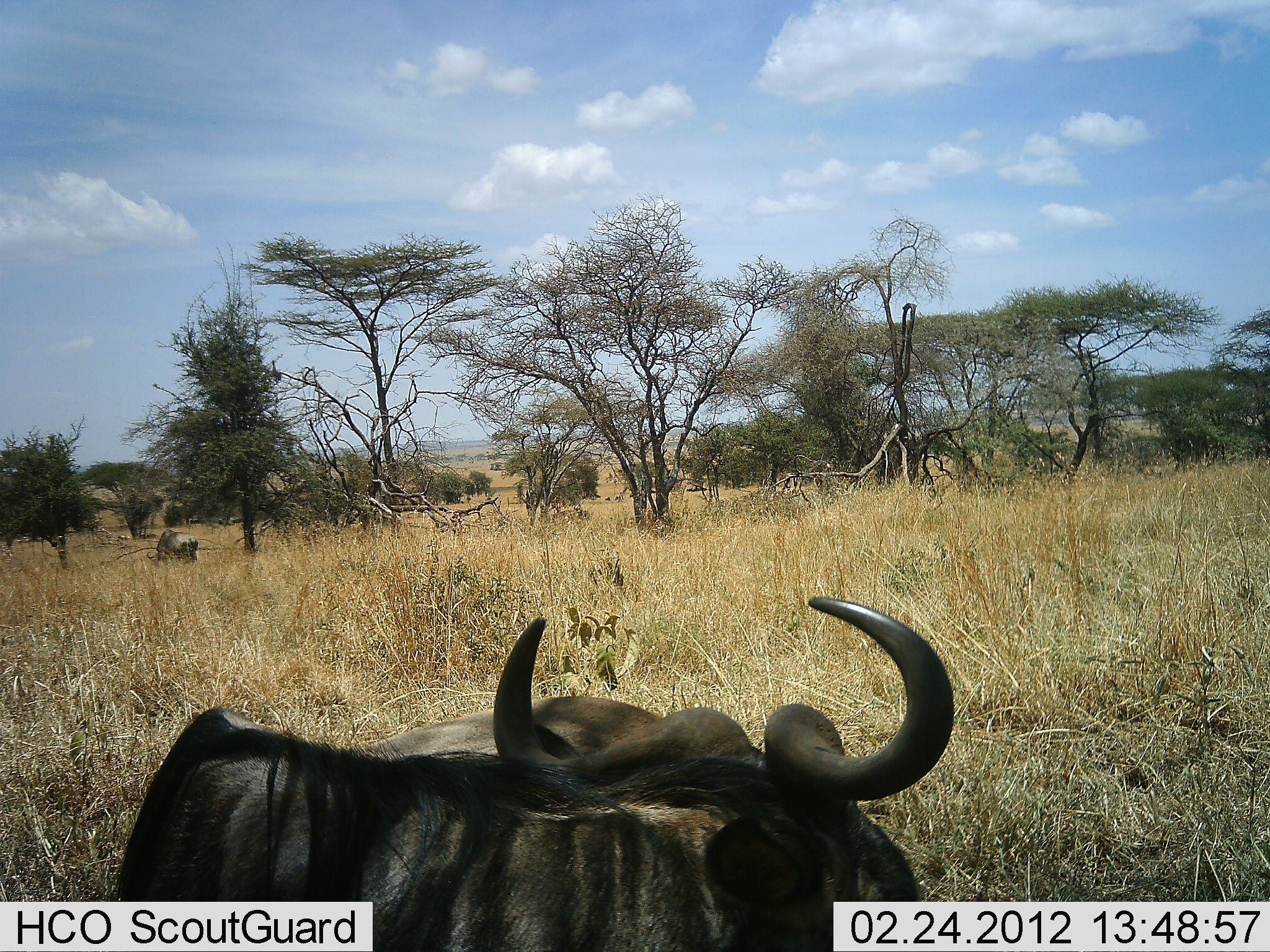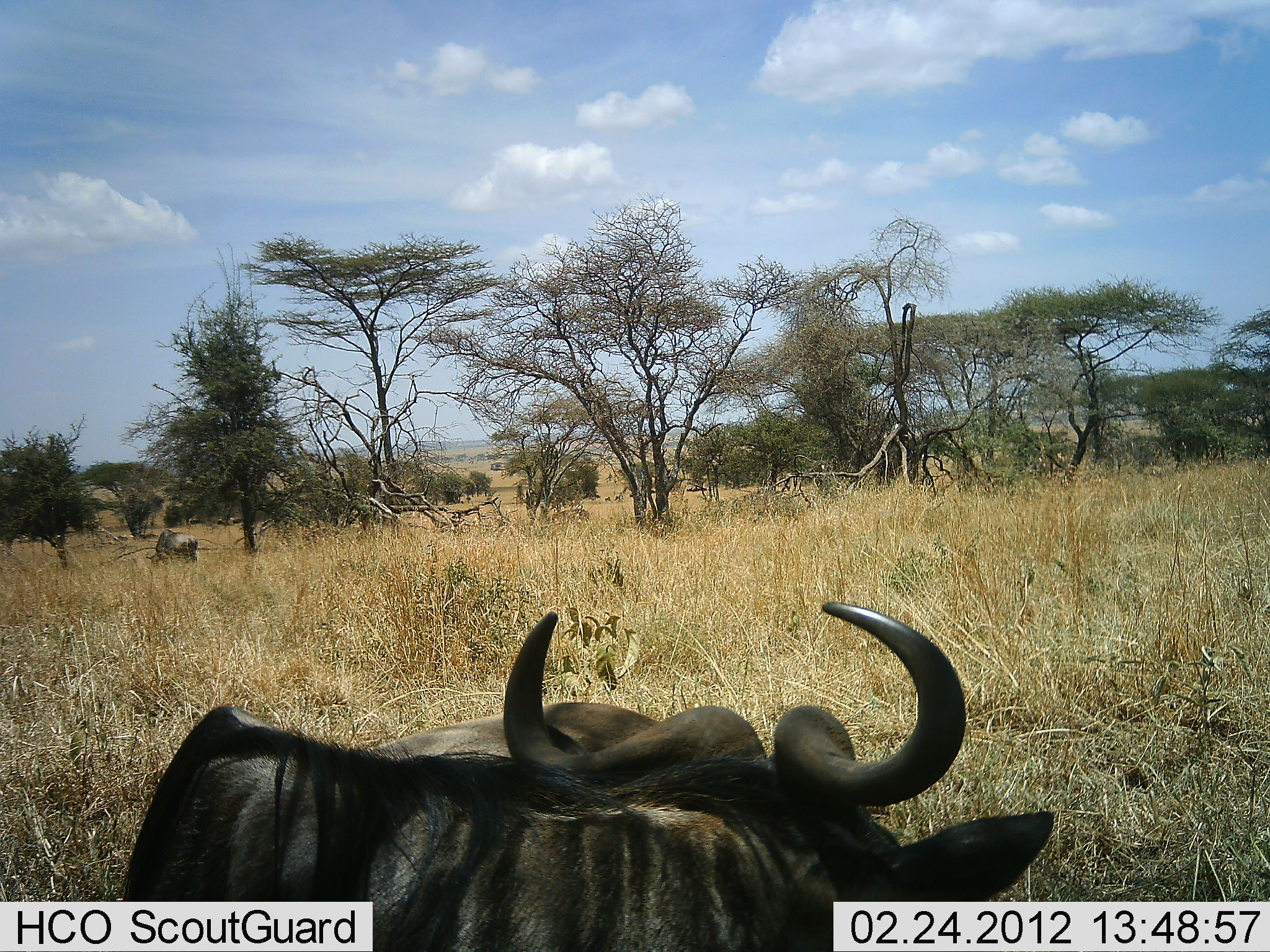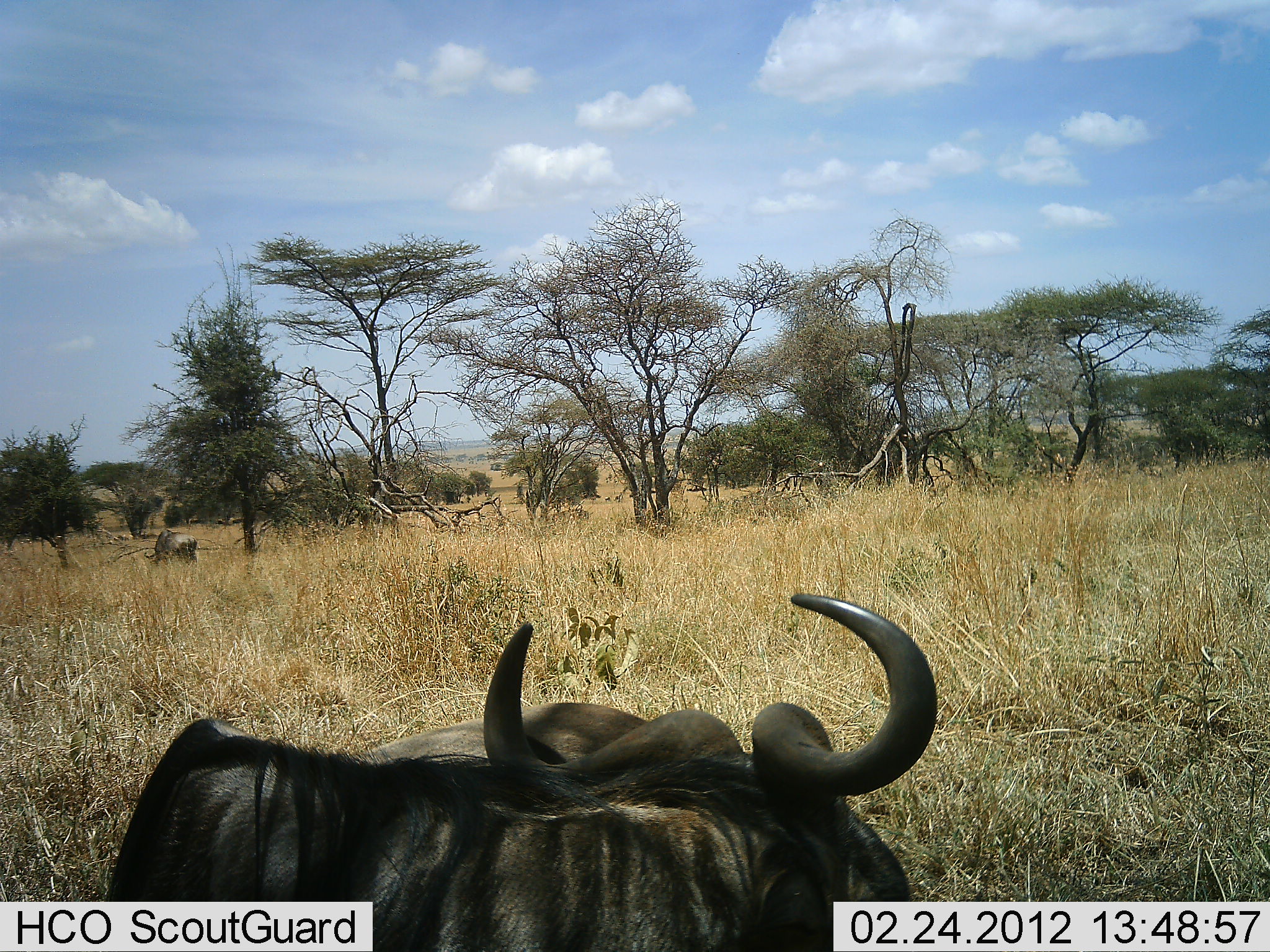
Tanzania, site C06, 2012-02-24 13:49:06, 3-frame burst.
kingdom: Animalia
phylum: Chordata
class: Mammalia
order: Artiodactyla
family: Bovidae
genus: Connochaetes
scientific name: Connochaetes taurinus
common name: blue wildebeest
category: wildebeest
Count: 2.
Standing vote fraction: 71%.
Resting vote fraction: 41%.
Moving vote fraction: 0%.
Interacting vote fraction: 0%.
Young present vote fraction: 0%.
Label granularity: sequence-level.